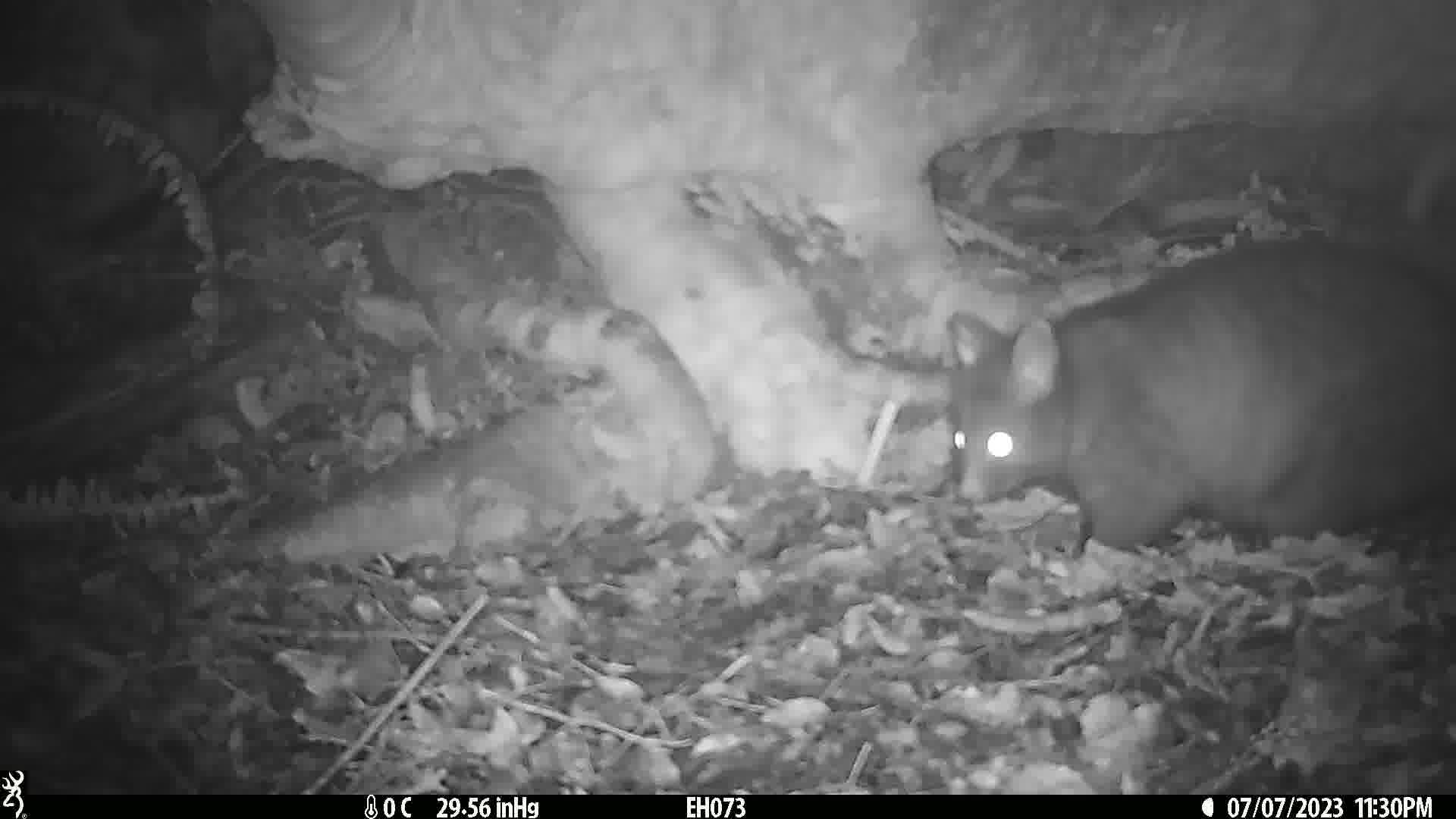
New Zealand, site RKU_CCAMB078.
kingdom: Animalia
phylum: Chordata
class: Mammalia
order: Diprotodontia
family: Phalangeridae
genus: Trichosurus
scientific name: Trichosurus vulpecula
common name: common brushtail possum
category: possum